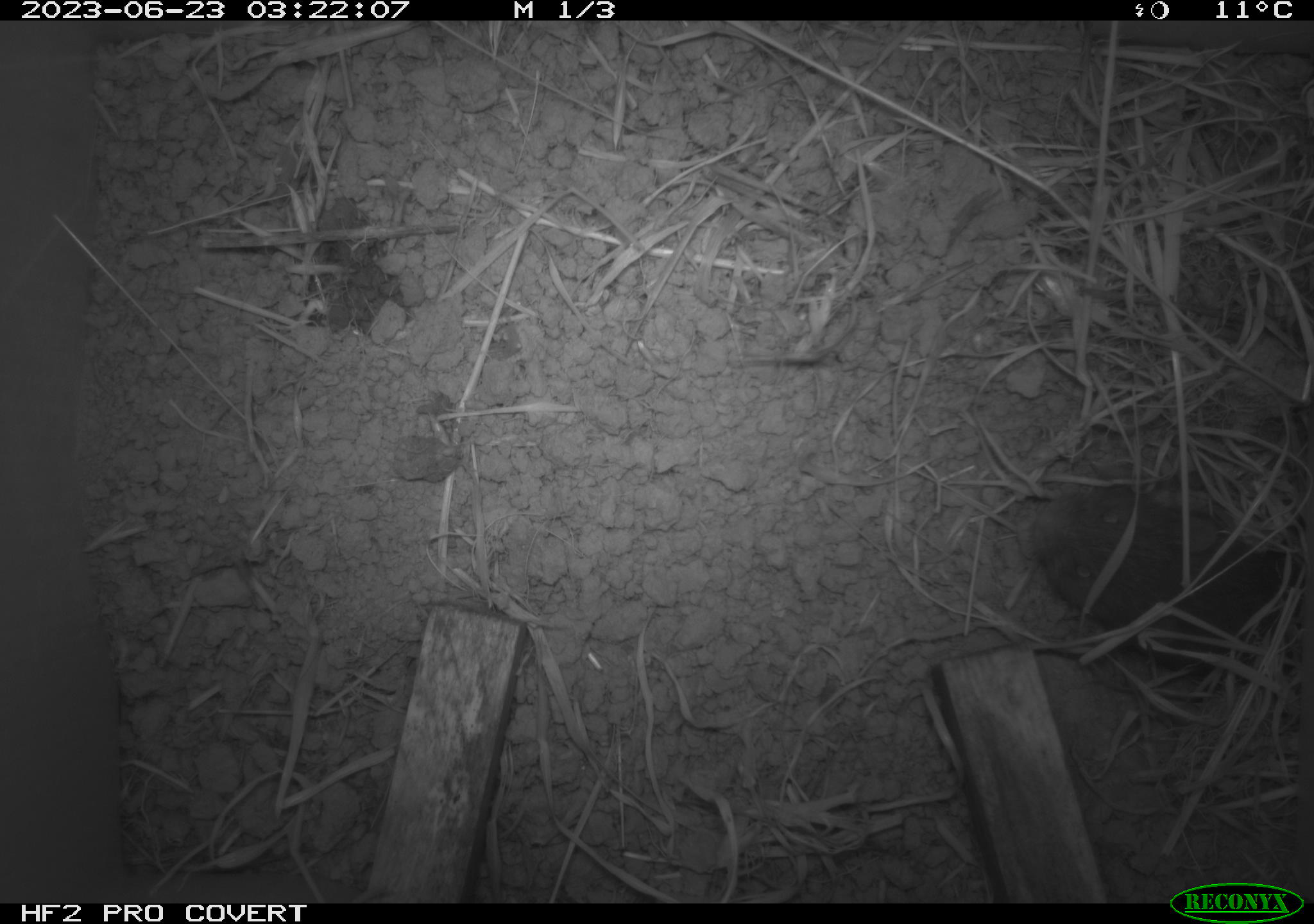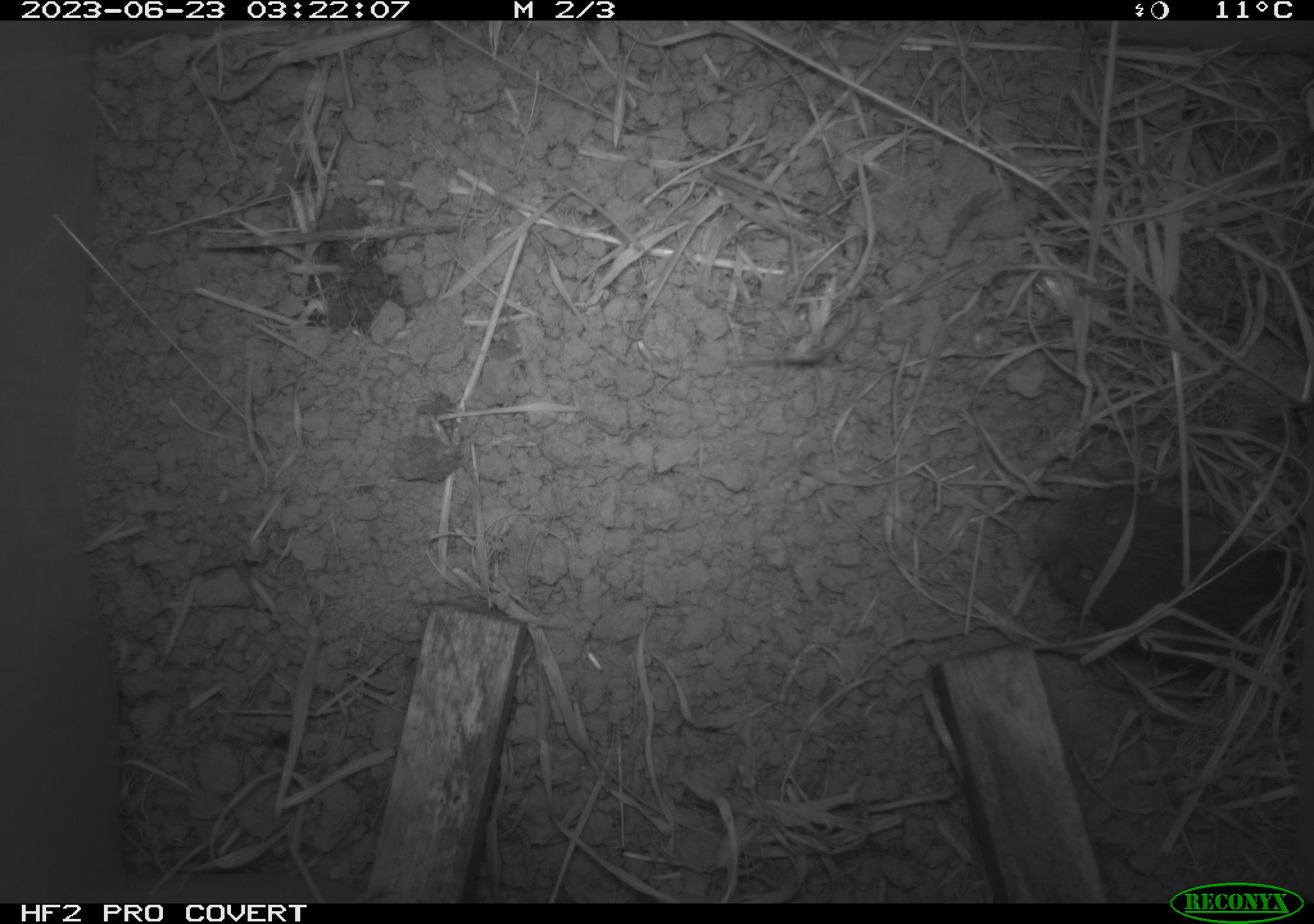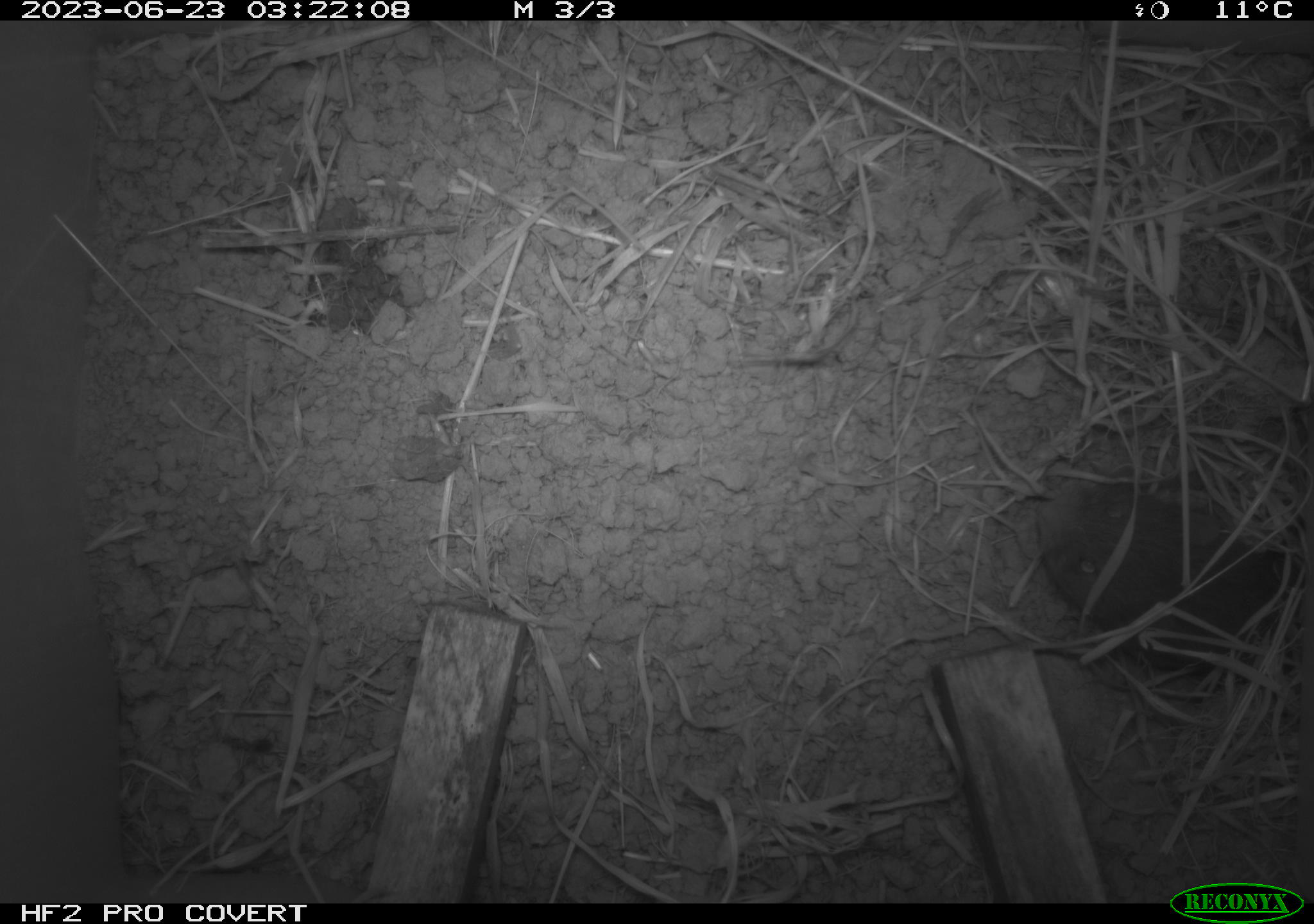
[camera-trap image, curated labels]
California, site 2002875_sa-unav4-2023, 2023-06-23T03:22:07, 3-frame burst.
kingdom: Animalia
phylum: Chordata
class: Mammalia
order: Rodentia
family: Cricetidae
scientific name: Arvicolinae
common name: voles, lemmings, and muskrats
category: arvicolinae subfamily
Arvicolinae subfamily (voles, lemmings, and muskrats) (Arvicolinae).